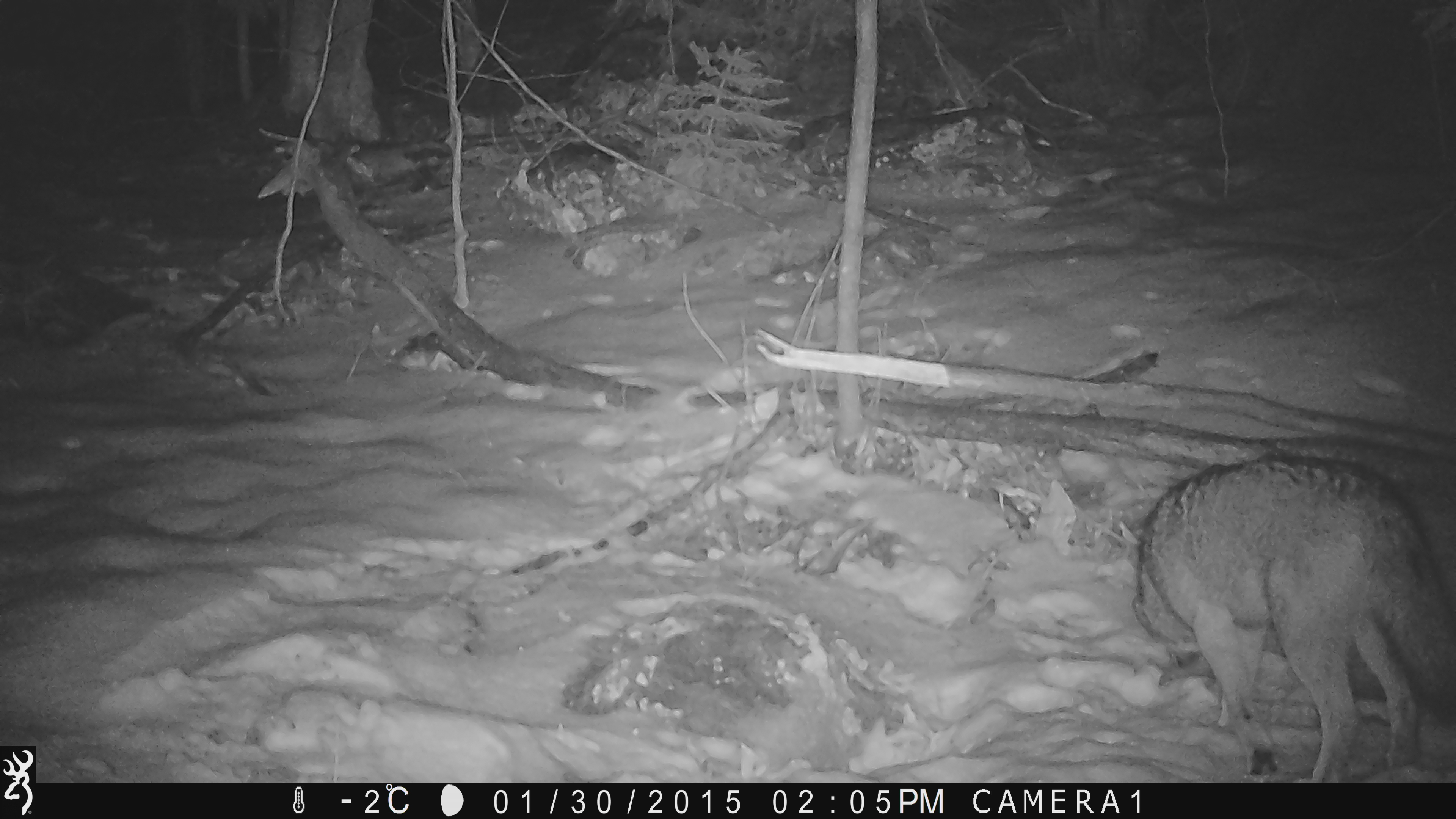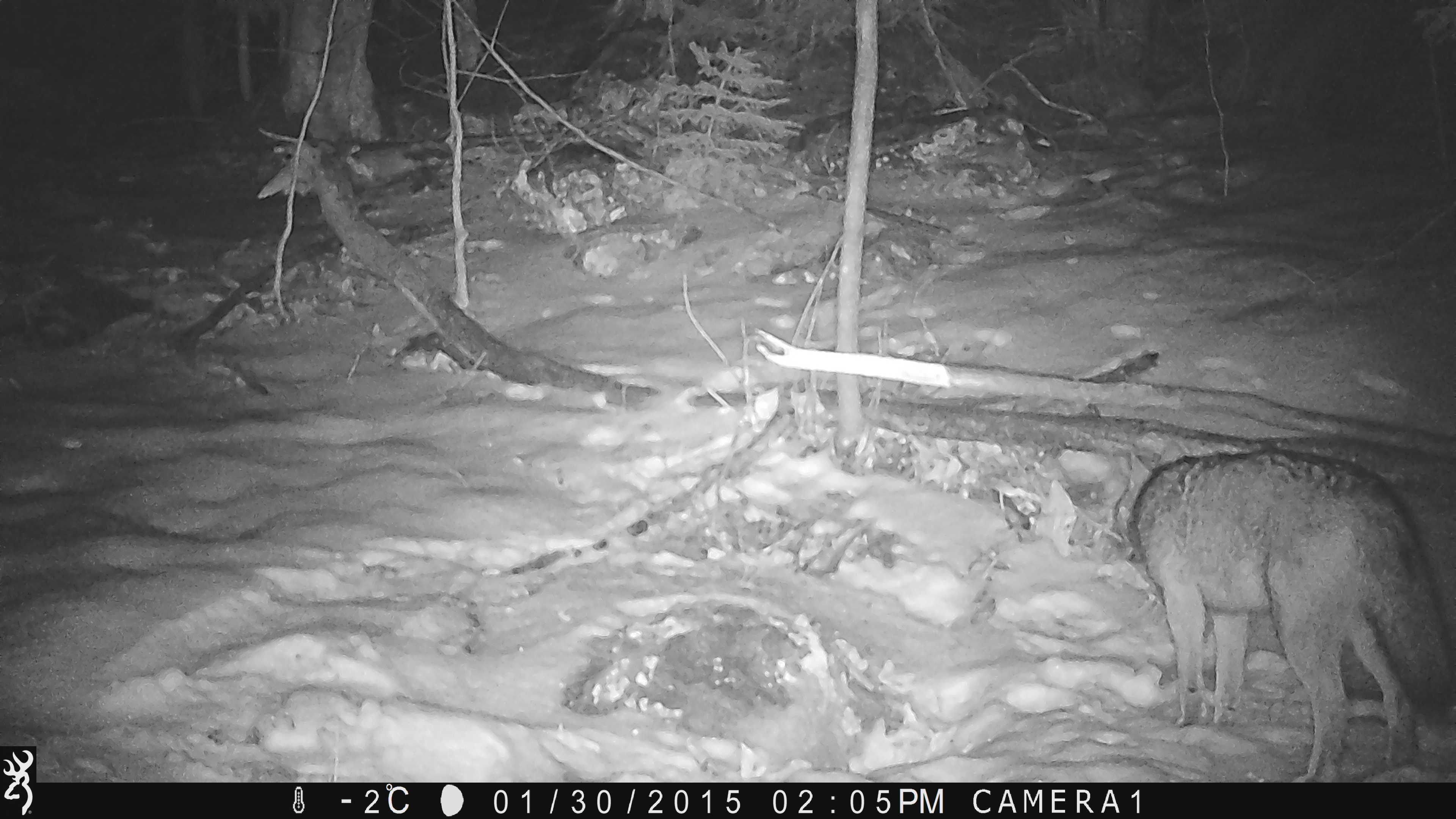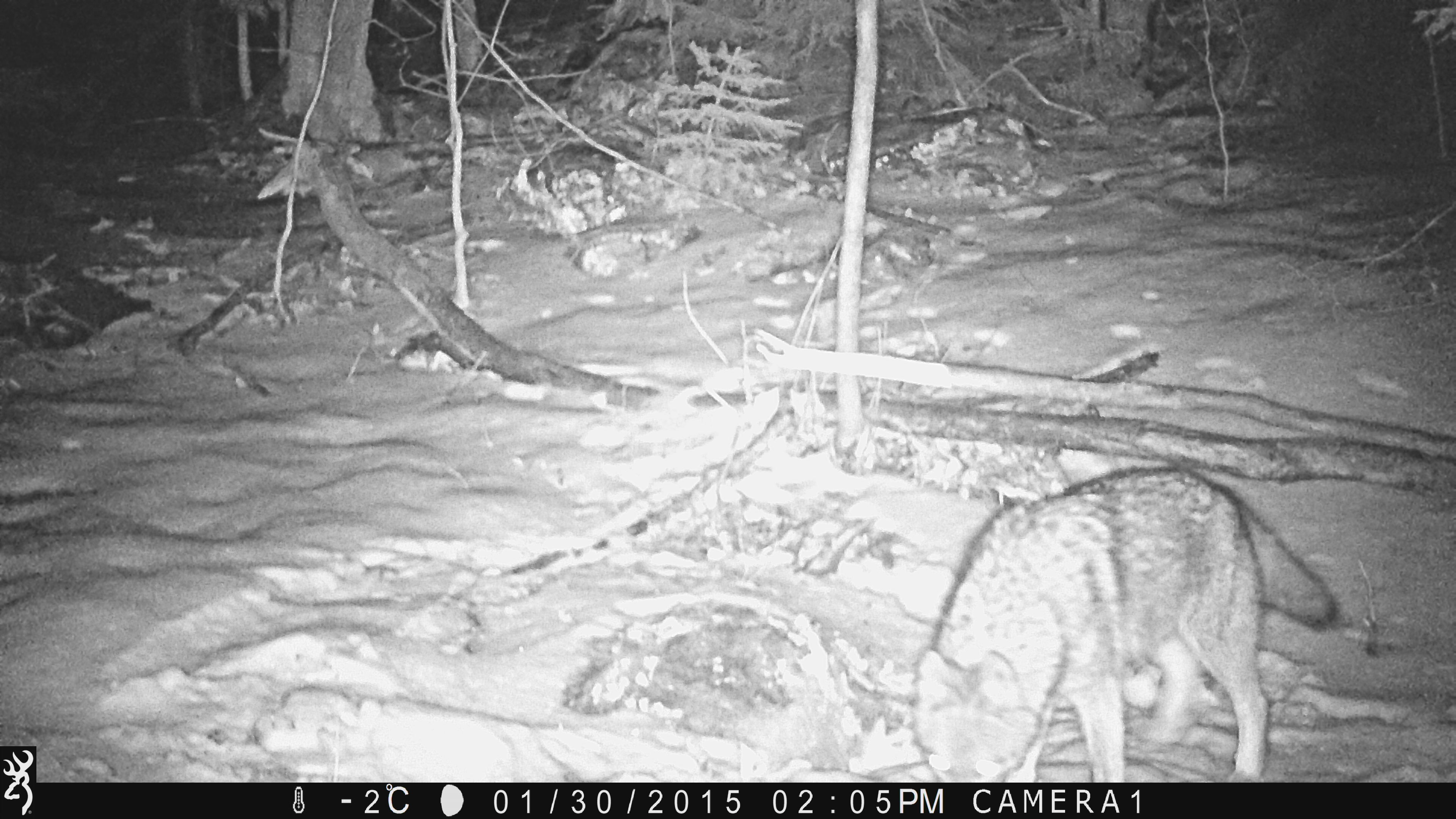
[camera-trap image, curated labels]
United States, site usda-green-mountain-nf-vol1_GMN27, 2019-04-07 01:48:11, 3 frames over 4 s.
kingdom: Animalia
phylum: Chordata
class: Mammalia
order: Carnivora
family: Canidae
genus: Canis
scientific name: Canis latrans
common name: coyote